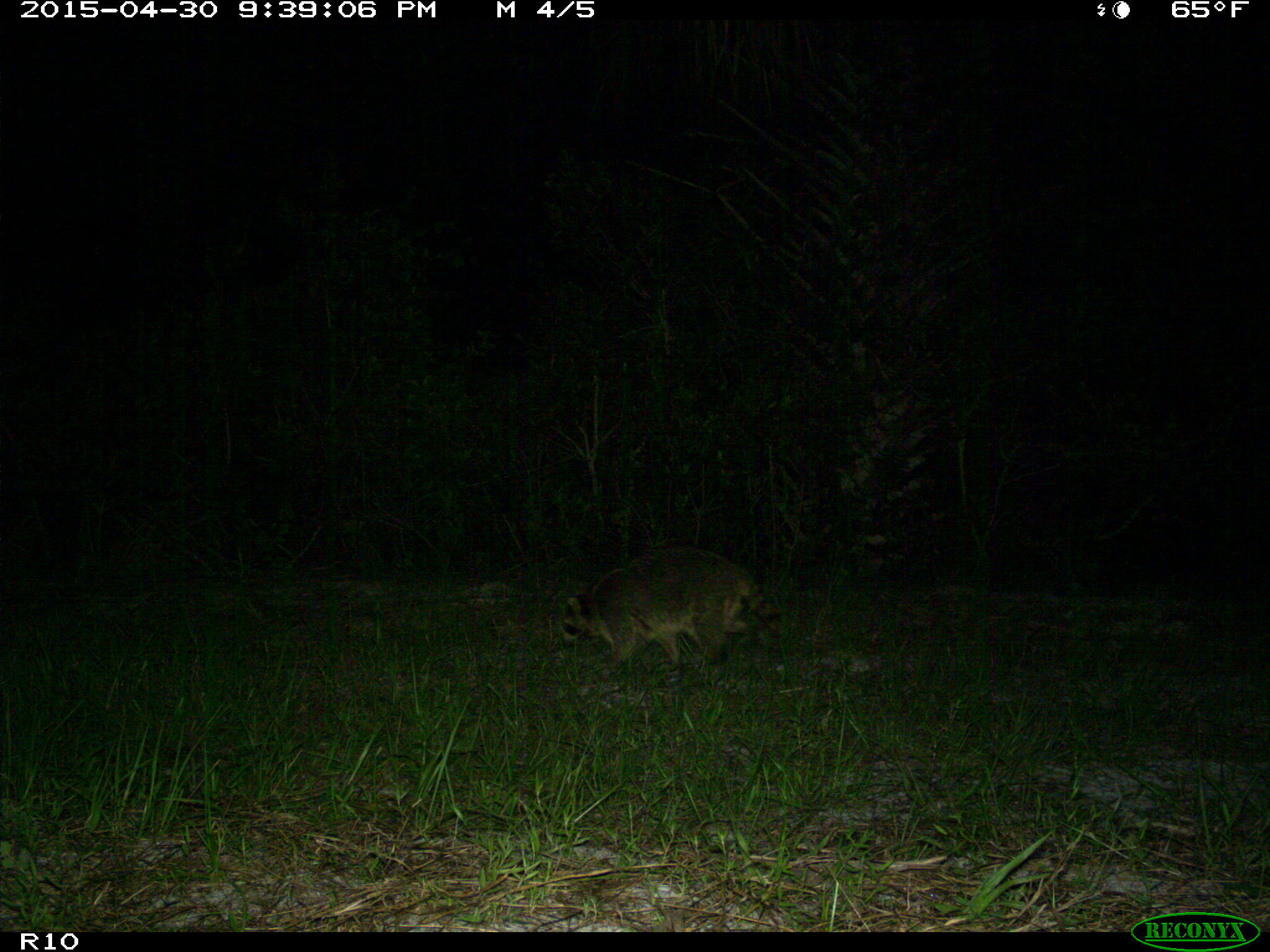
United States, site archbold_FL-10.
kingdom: Animalia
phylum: Chordata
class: Mammalia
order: Carnivora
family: Procyonidae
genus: Procyon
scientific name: Procyon lotor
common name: common raccoon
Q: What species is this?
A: Procyon lotor (common raccoon).